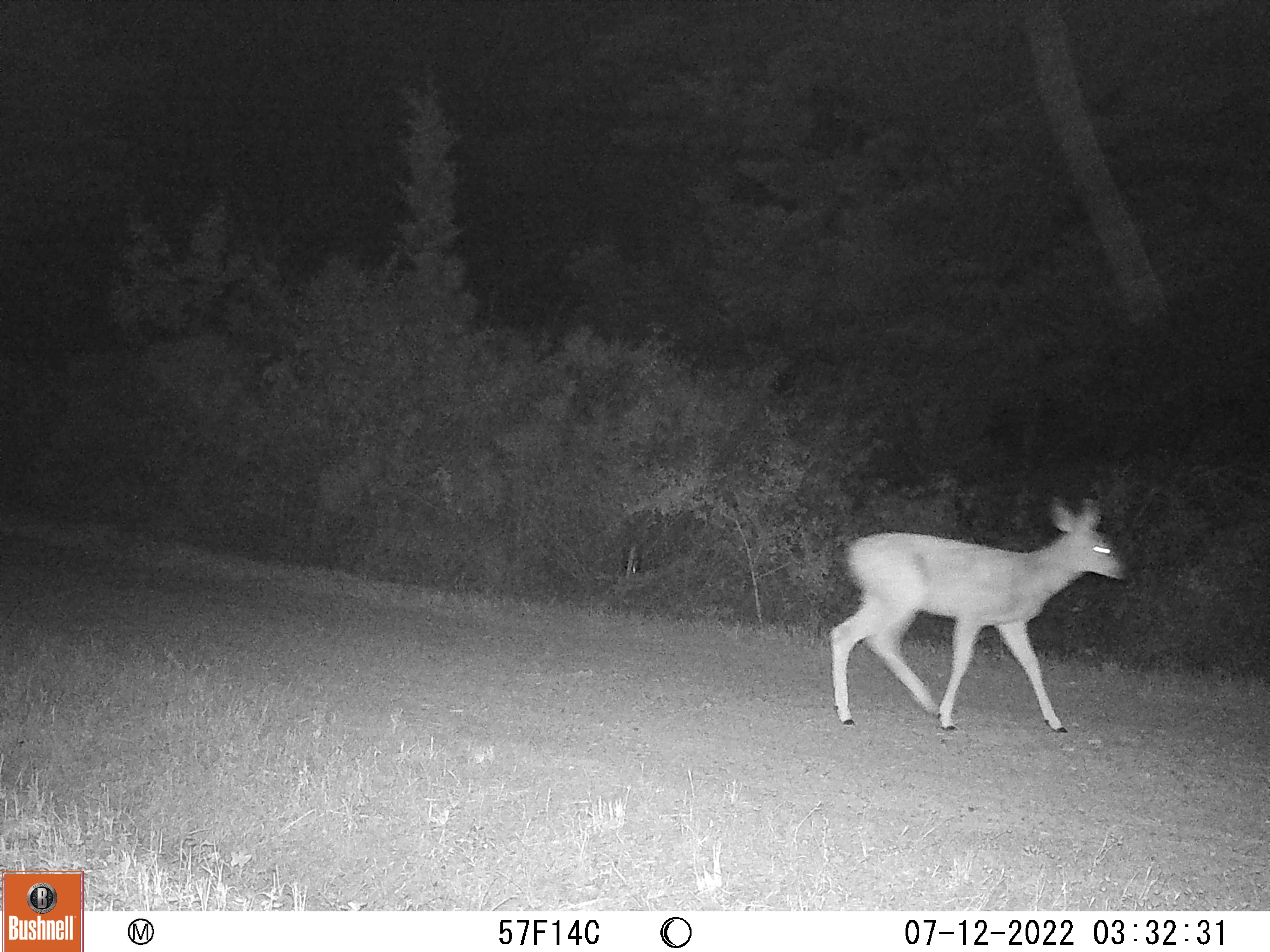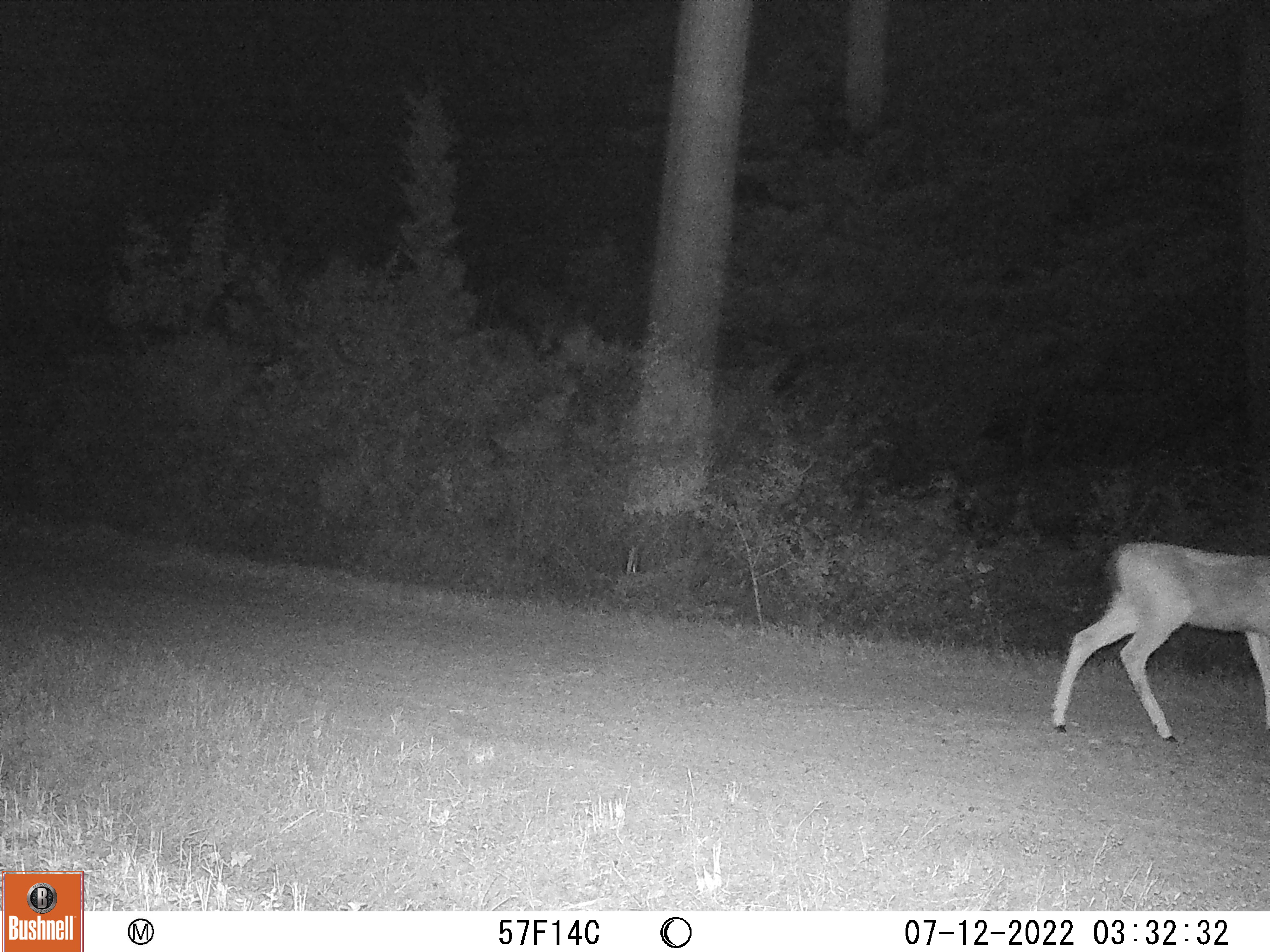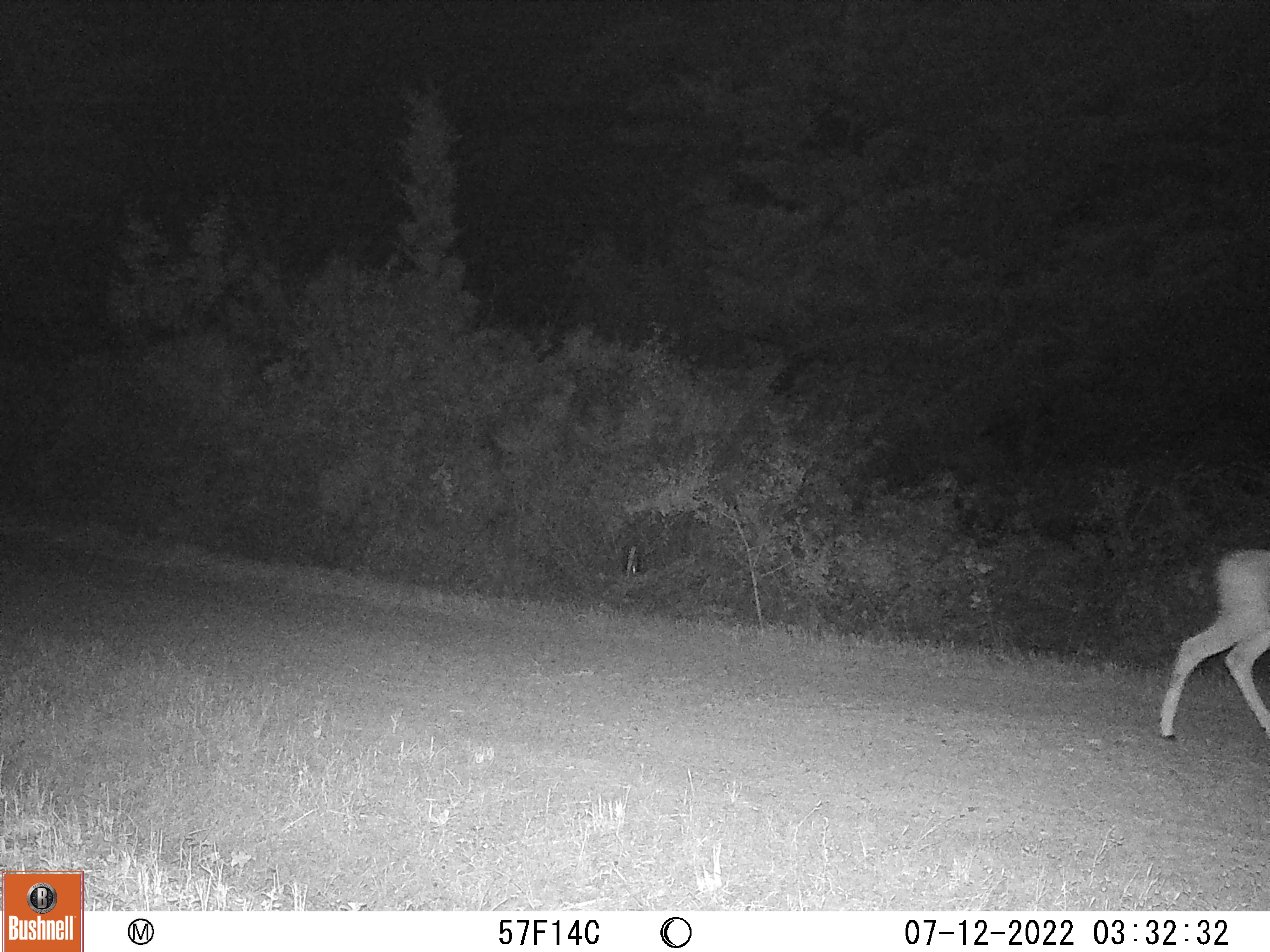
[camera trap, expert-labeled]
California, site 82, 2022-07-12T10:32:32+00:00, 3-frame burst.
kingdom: Animalia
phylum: Chordata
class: Mammalia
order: Artiodactyla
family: Cervidae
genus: Odocoileus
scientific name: Odocoileus hemionus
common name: mule deer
Mule deer (Odocoileus hemionus).